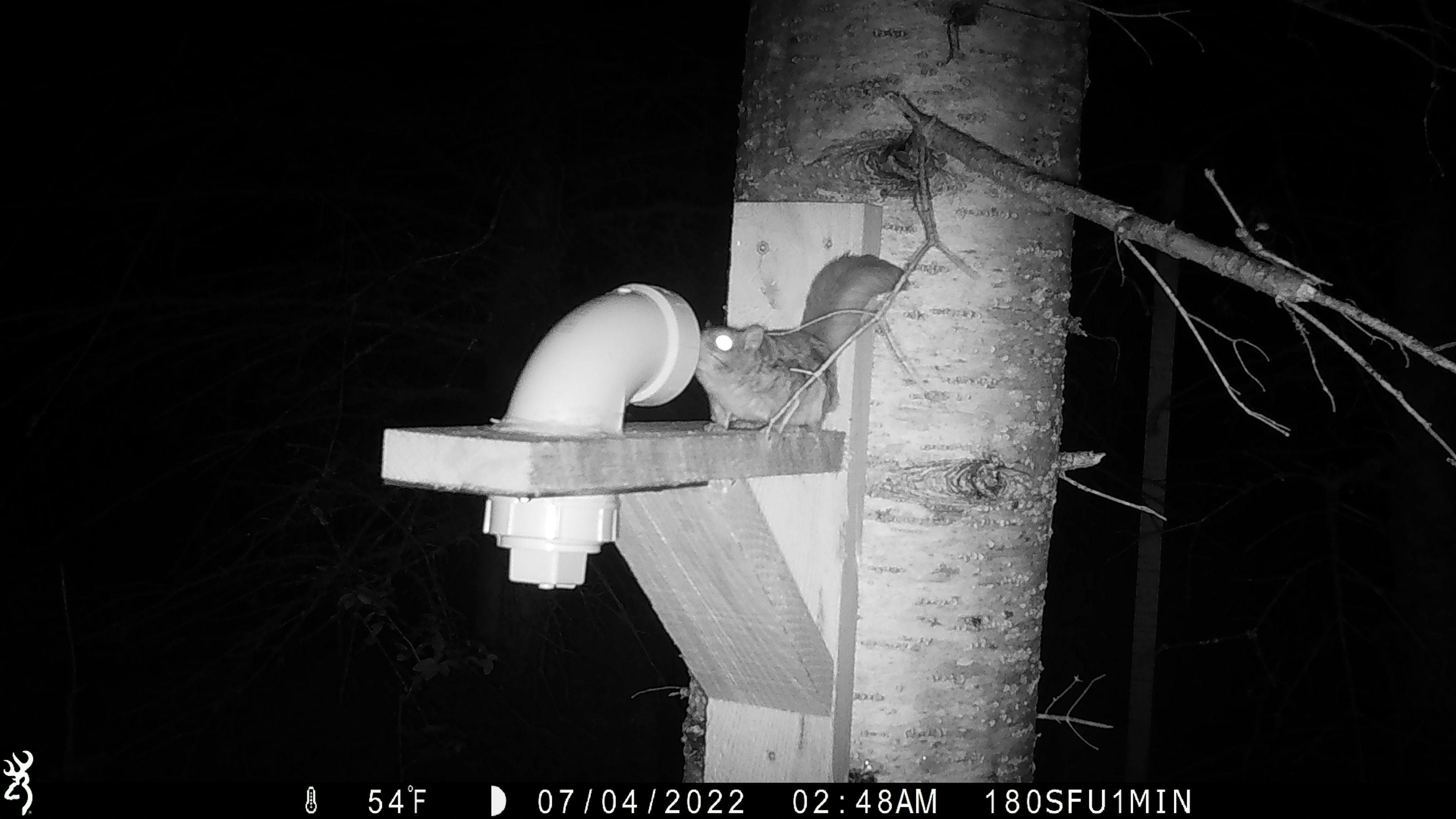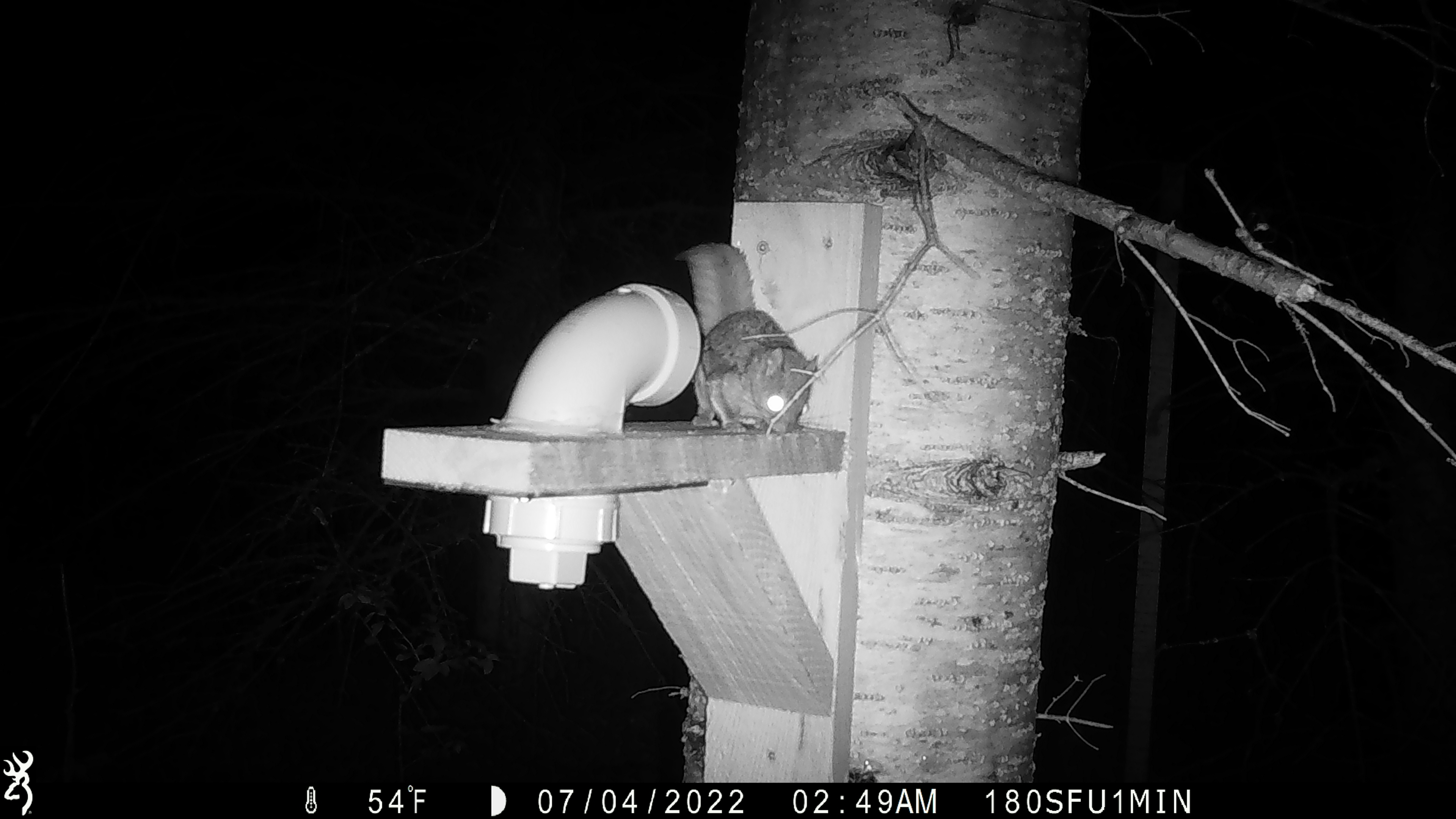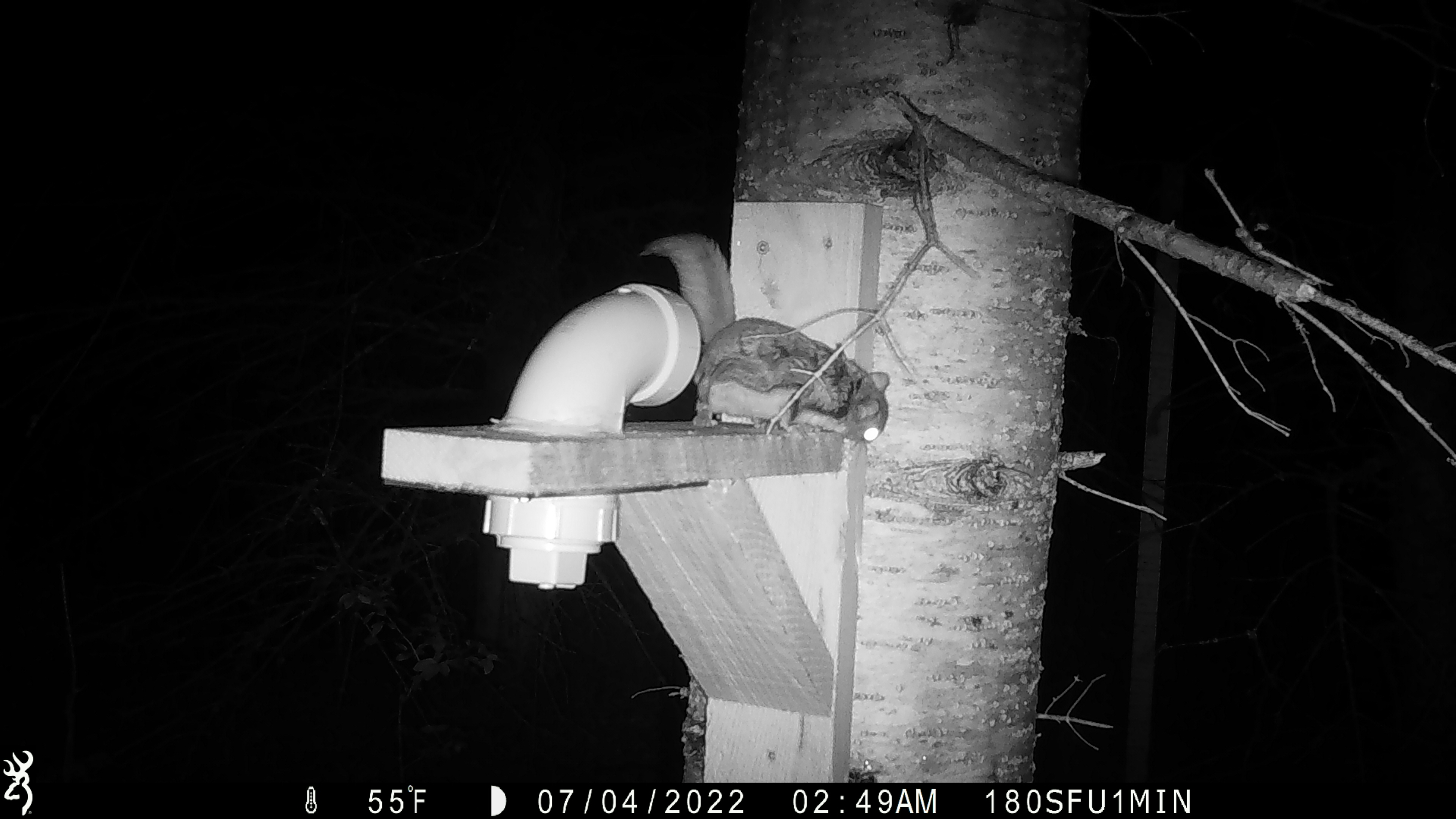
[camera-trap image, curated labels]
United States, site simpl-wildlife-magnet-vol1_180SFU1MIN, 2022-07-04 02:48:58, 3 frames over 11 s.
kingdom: Animalia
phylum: Chordata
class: Mammalia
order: Rodentia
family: Sciuridae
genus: Glaucomys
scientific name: Glaucomys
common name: flying squirrel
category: flying squirrel sp.